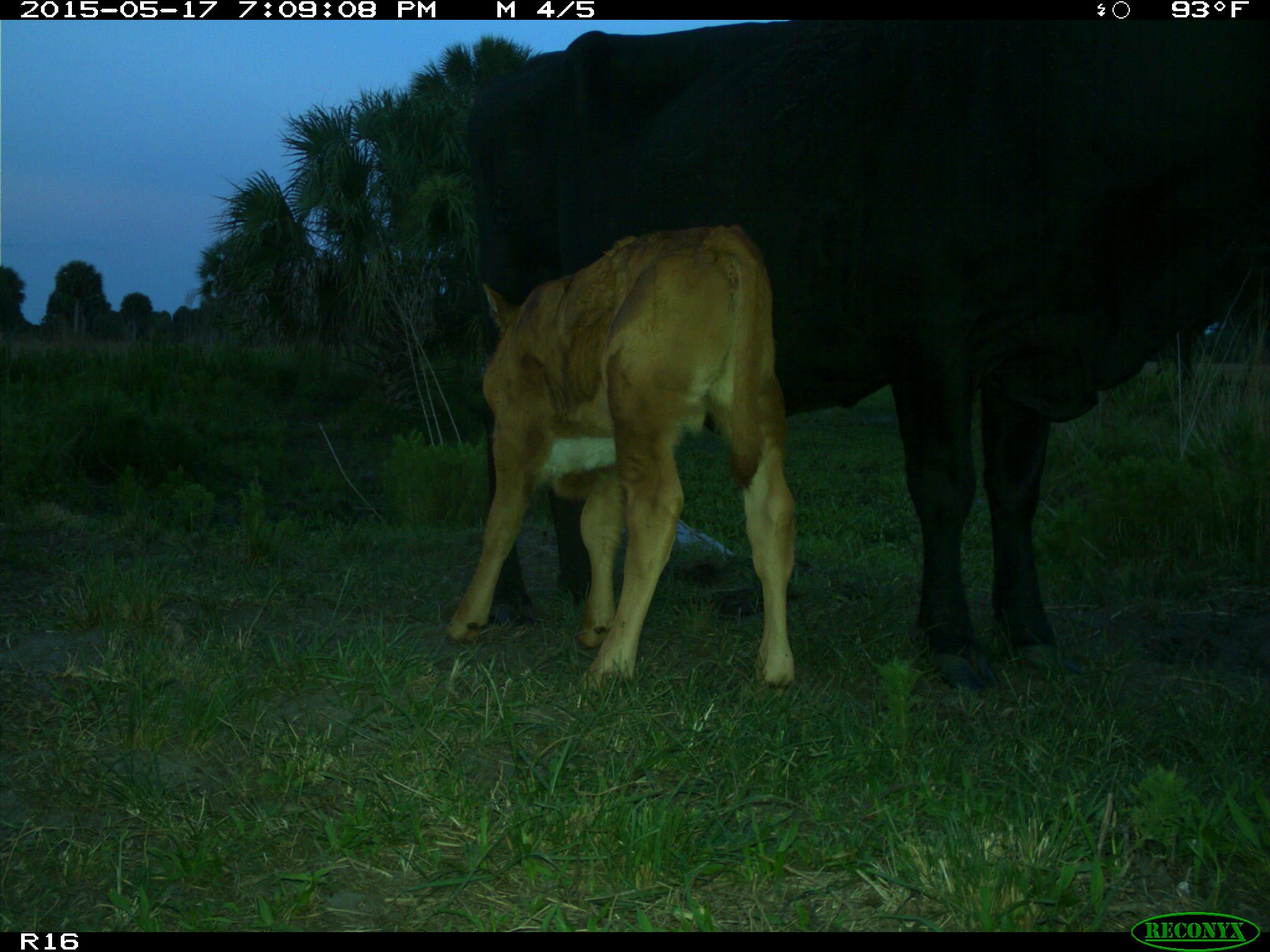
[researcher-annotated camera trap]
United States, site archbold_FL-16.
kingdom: Animalia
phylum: Chordata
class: Mammalia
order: Artiodactyla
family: Bovidae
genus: Bos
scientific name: Bos taurus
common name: domestic cow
Bos taurus (domestic cow).